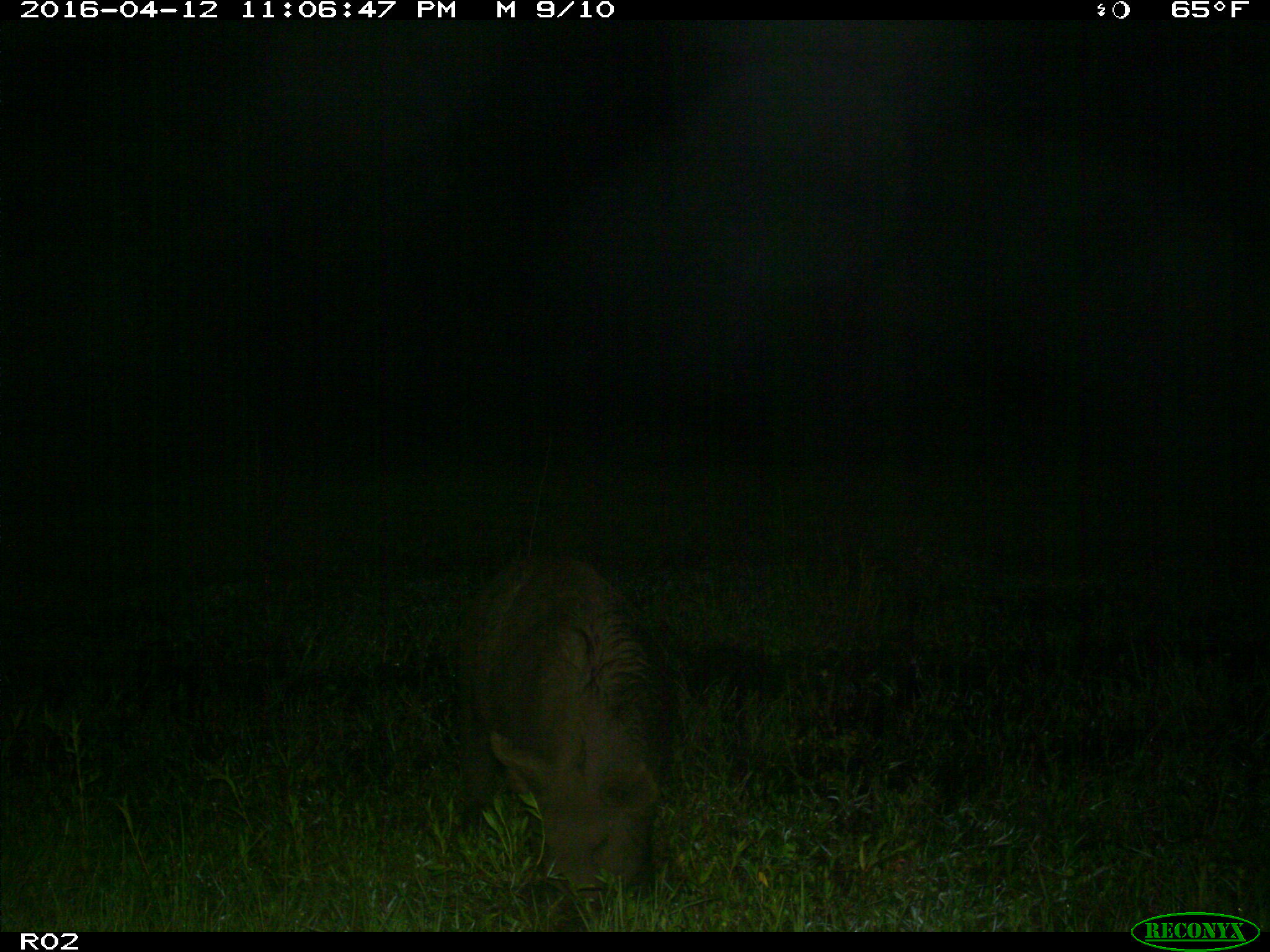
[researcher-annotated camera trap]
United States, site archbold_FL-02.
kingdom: Animalia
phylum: Chordata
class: Mammalia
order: Artiodactyla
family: Suidae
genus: Sus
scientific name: Sus scrofa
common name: wild boar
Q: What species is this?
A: Sus scrofa (wild boar).